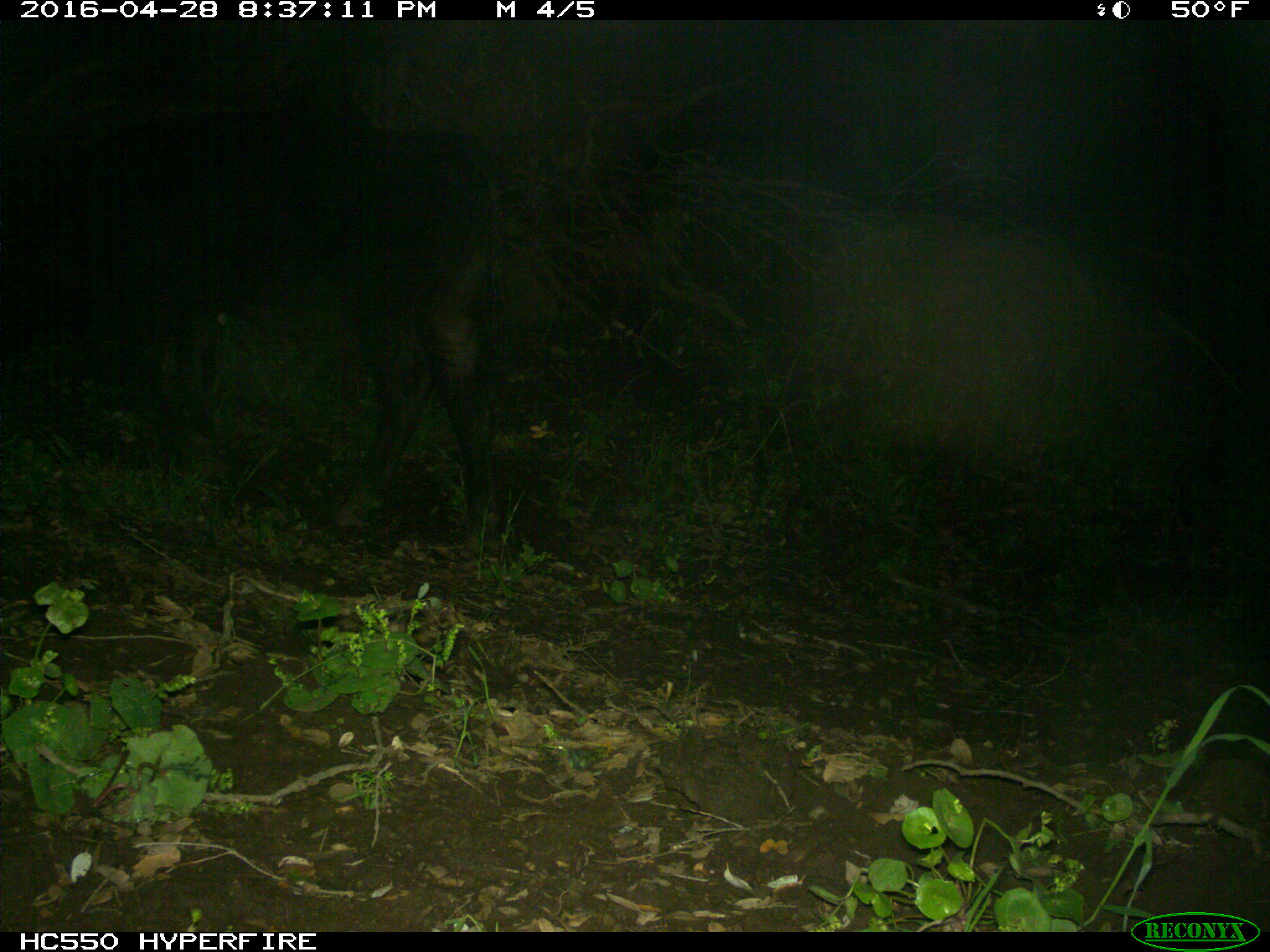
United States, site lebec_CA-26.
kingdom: Animalia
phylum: Chordata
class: Mammalia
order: Artiodactyla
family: Bovidae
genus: Bos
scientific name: Bos taurus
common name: domestic cow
Bos taurus (domestic cow).